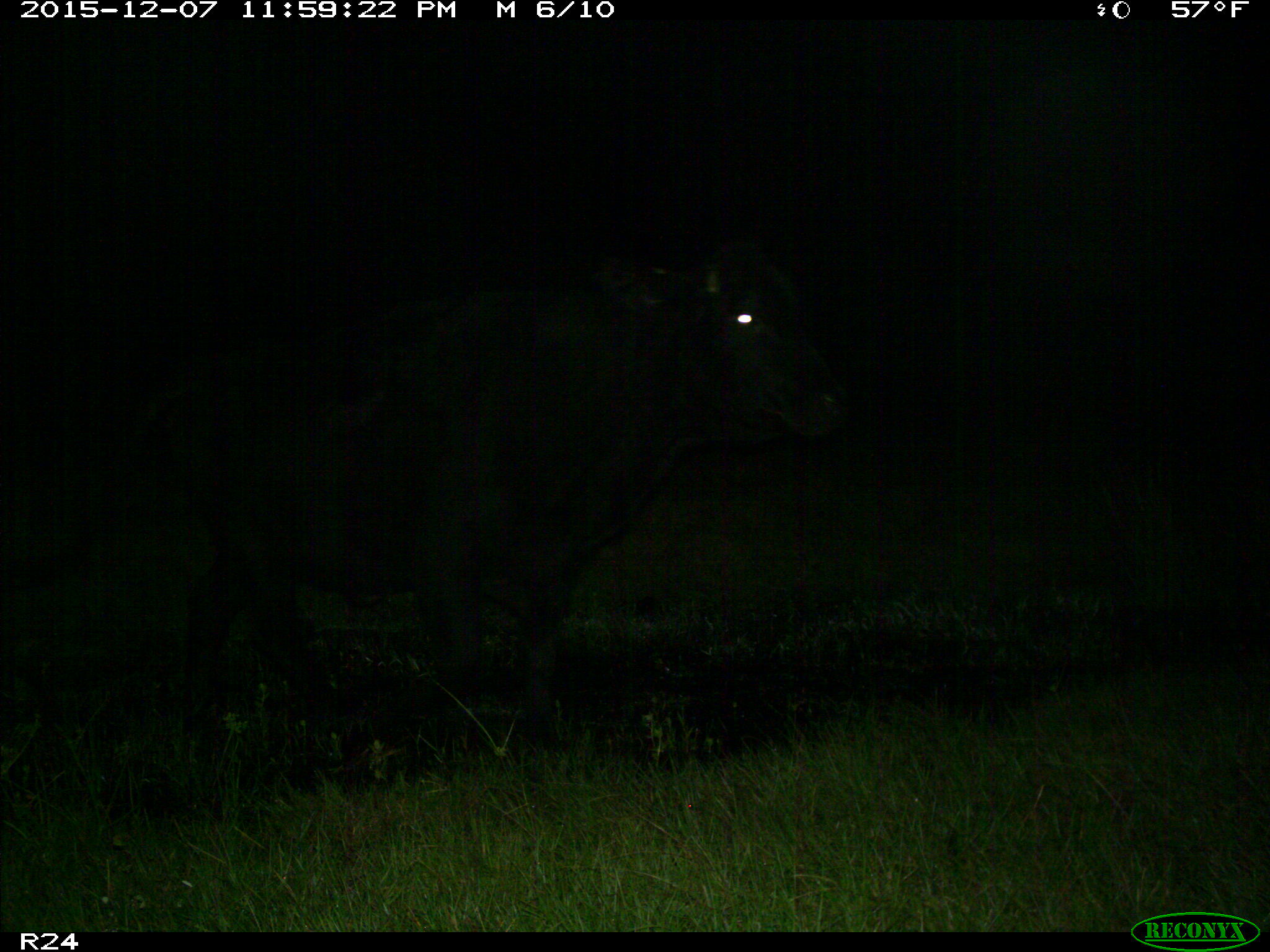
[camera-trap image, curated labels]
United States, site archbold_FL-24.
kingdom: Animalia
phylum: Chordata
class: Mammalia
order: Artiodactyla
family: Bovidae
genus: Bos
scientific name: Bos taurus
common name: domestic cow